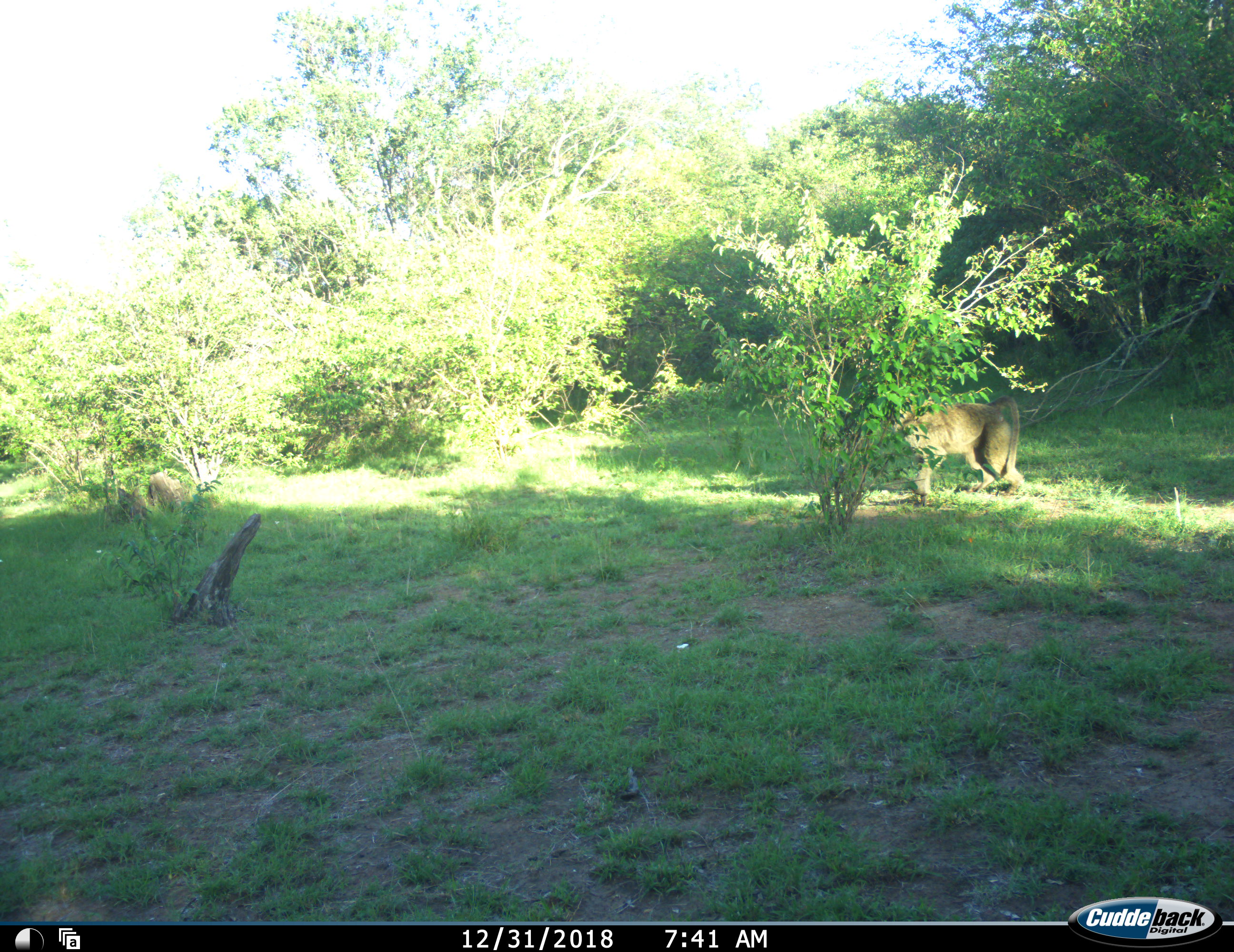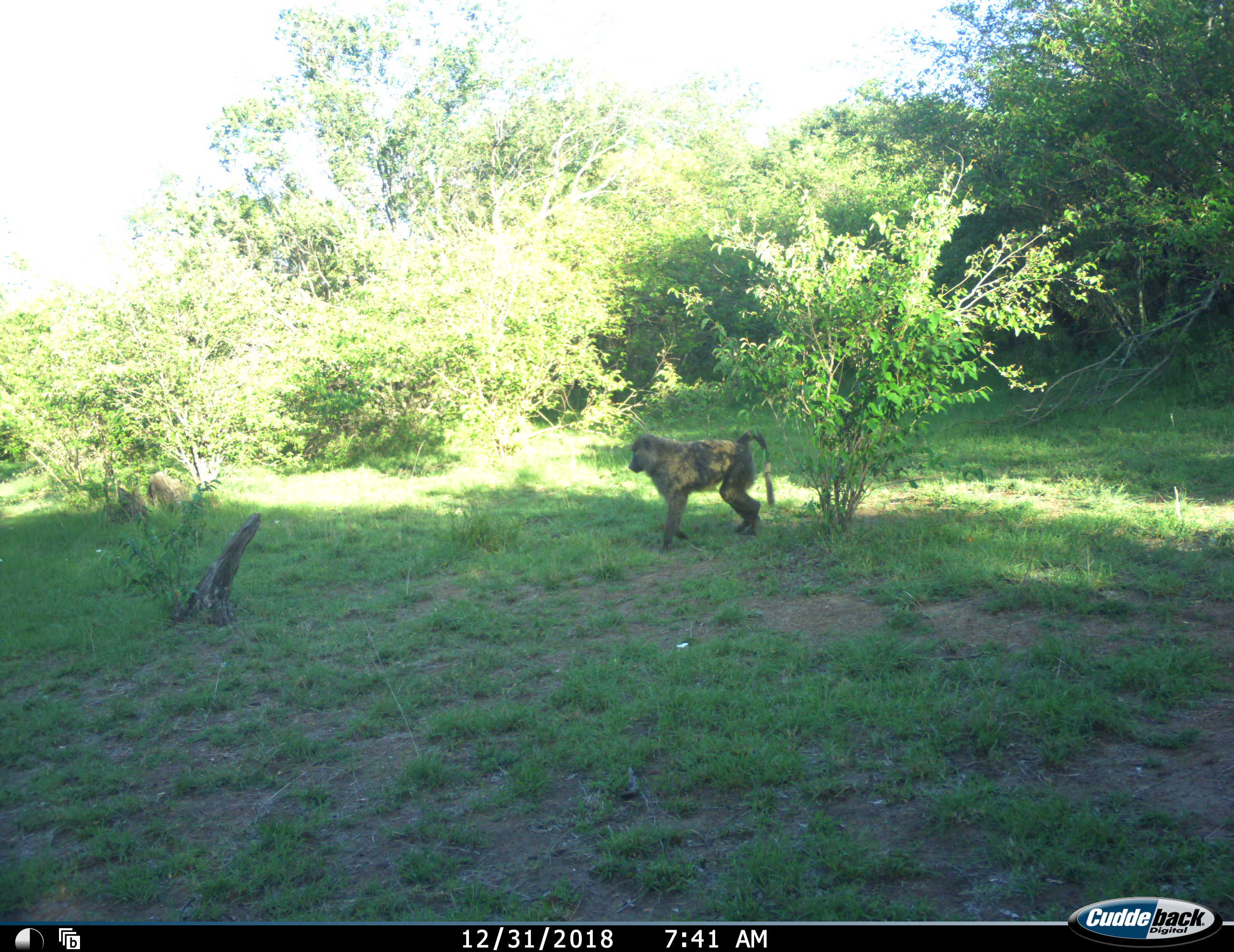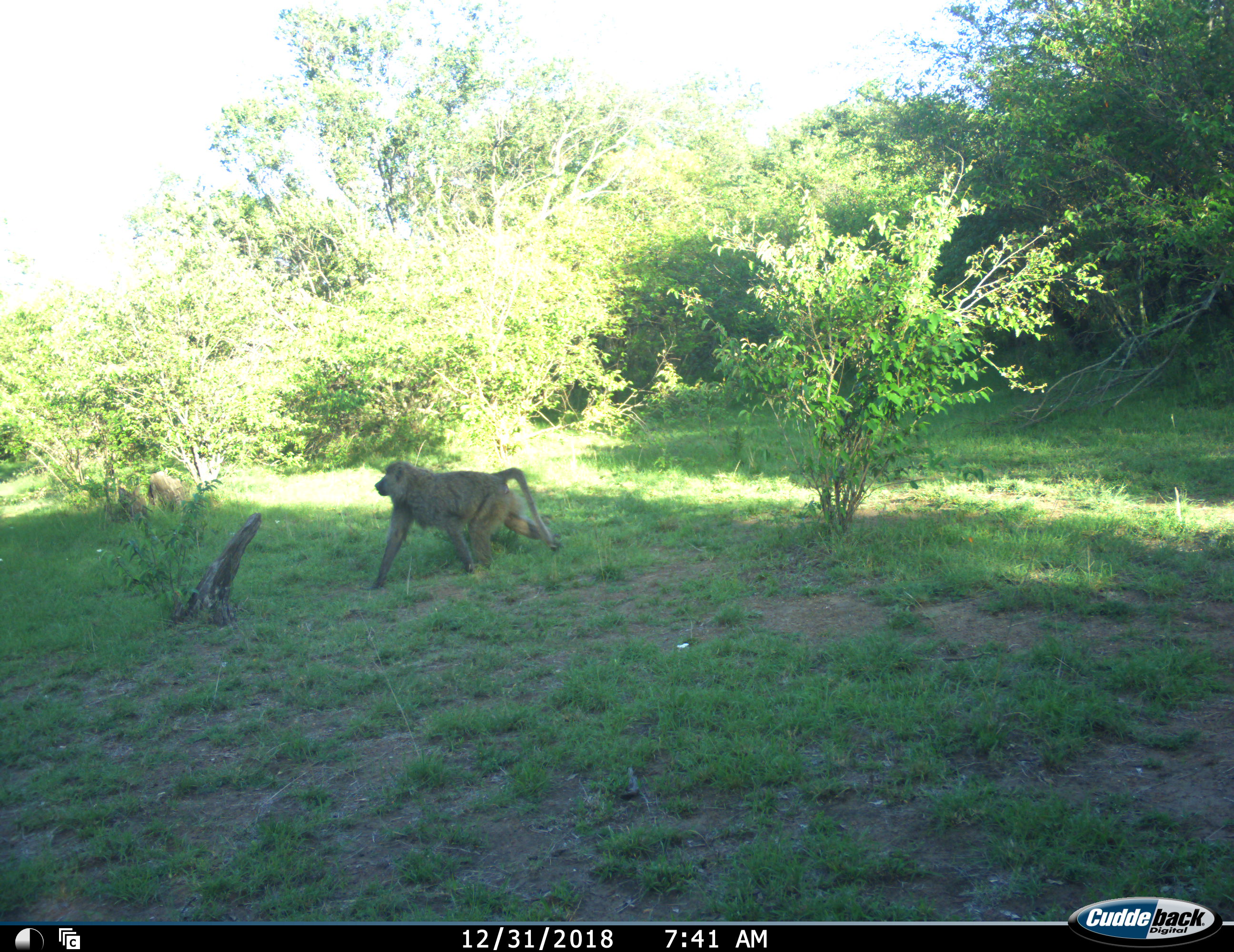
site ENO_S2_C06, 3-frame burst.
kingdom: Animalia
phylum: Chordata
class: Mammalia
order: Primates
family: Cercopithecidae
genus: Papio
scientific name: Papio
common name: baboon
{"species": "baboon (Papio)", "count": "1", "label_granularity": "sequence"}